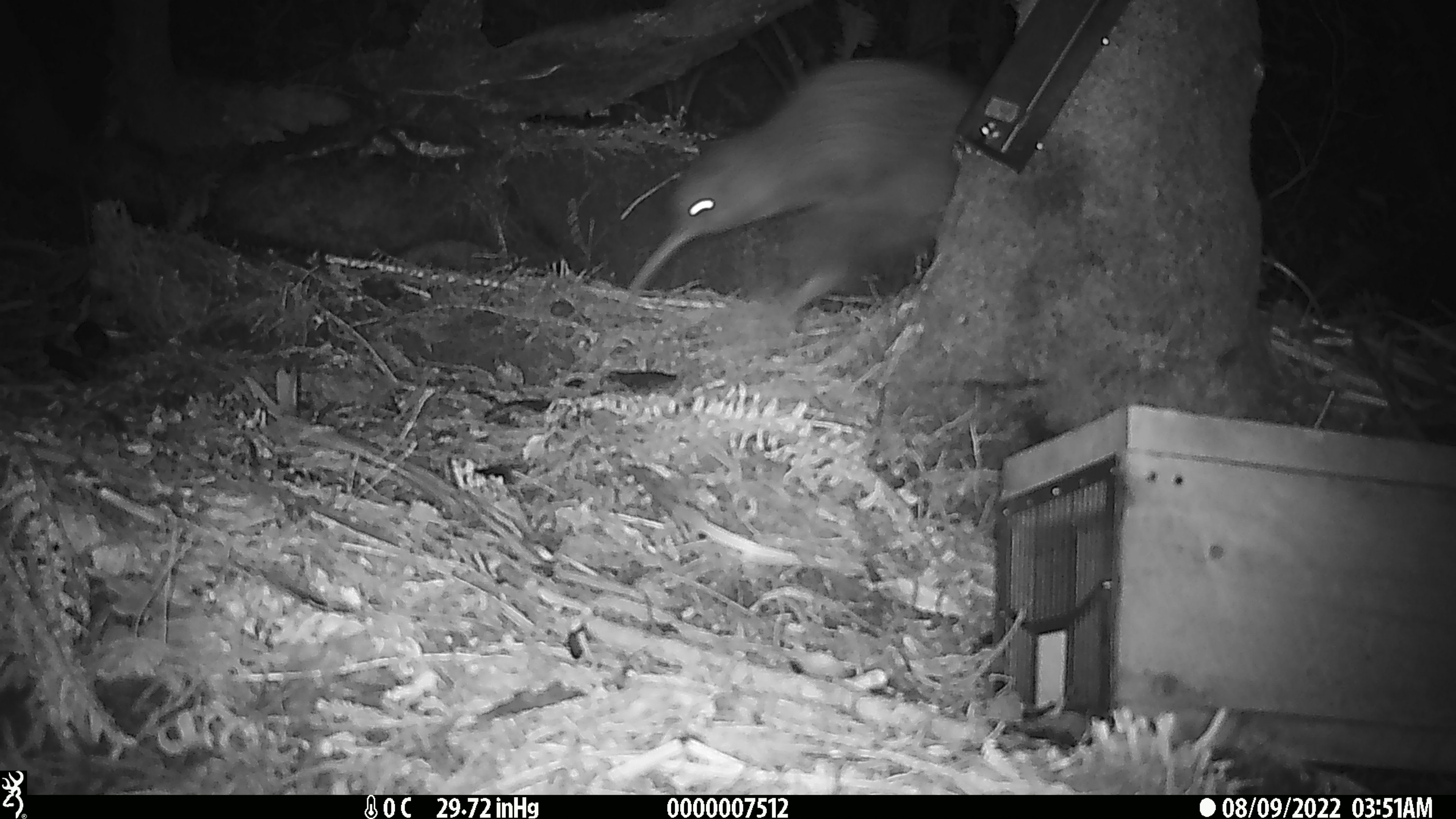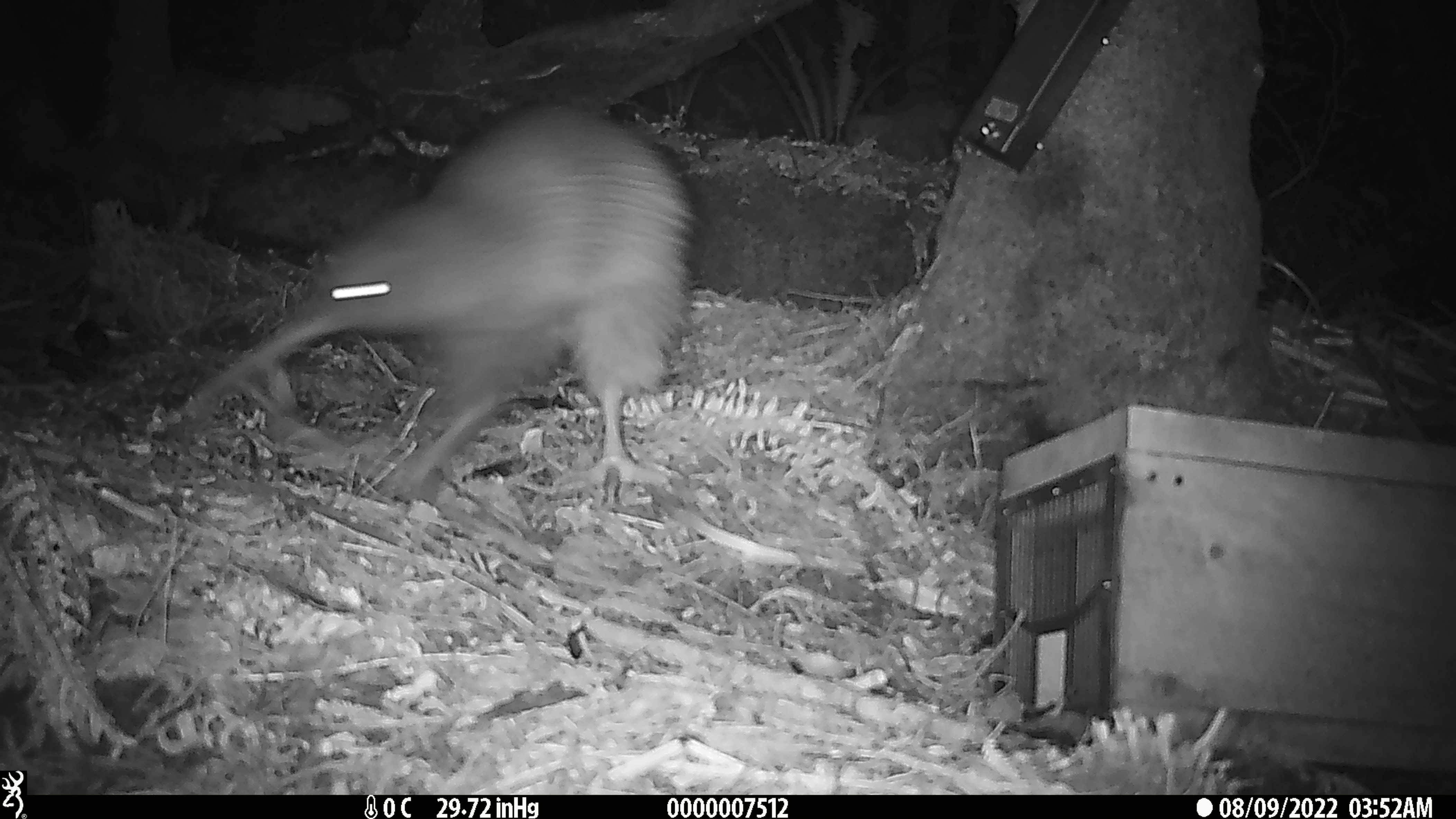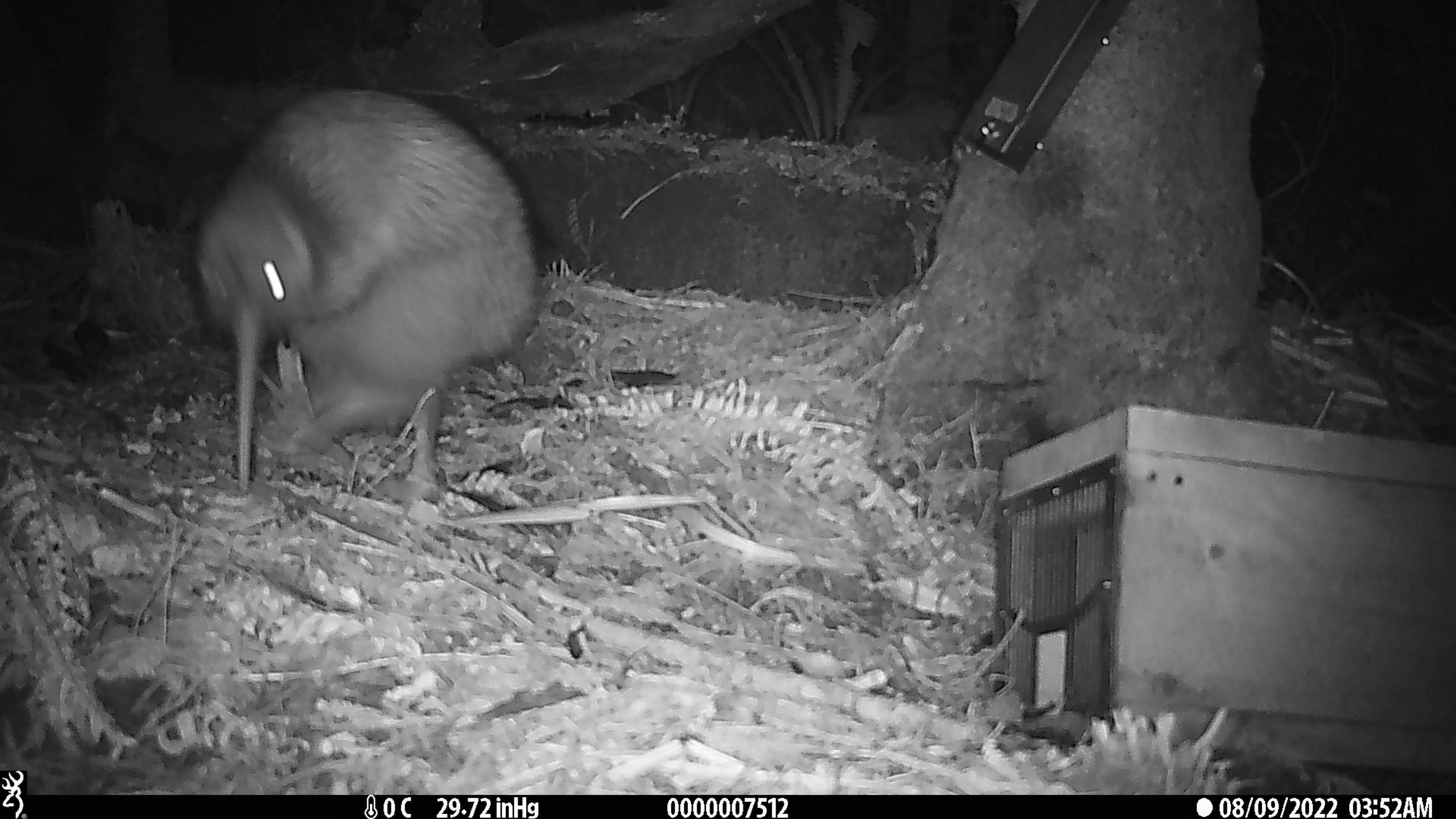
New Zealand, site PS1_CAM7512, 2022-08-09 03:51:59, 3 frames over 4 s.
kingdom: Animalia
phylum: Chordata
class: Aves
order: Apterygiformes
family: Apterygidae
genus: Apteryx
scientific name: Apteryx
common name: kiwi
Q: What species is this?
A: Kiwi (Apteryx).